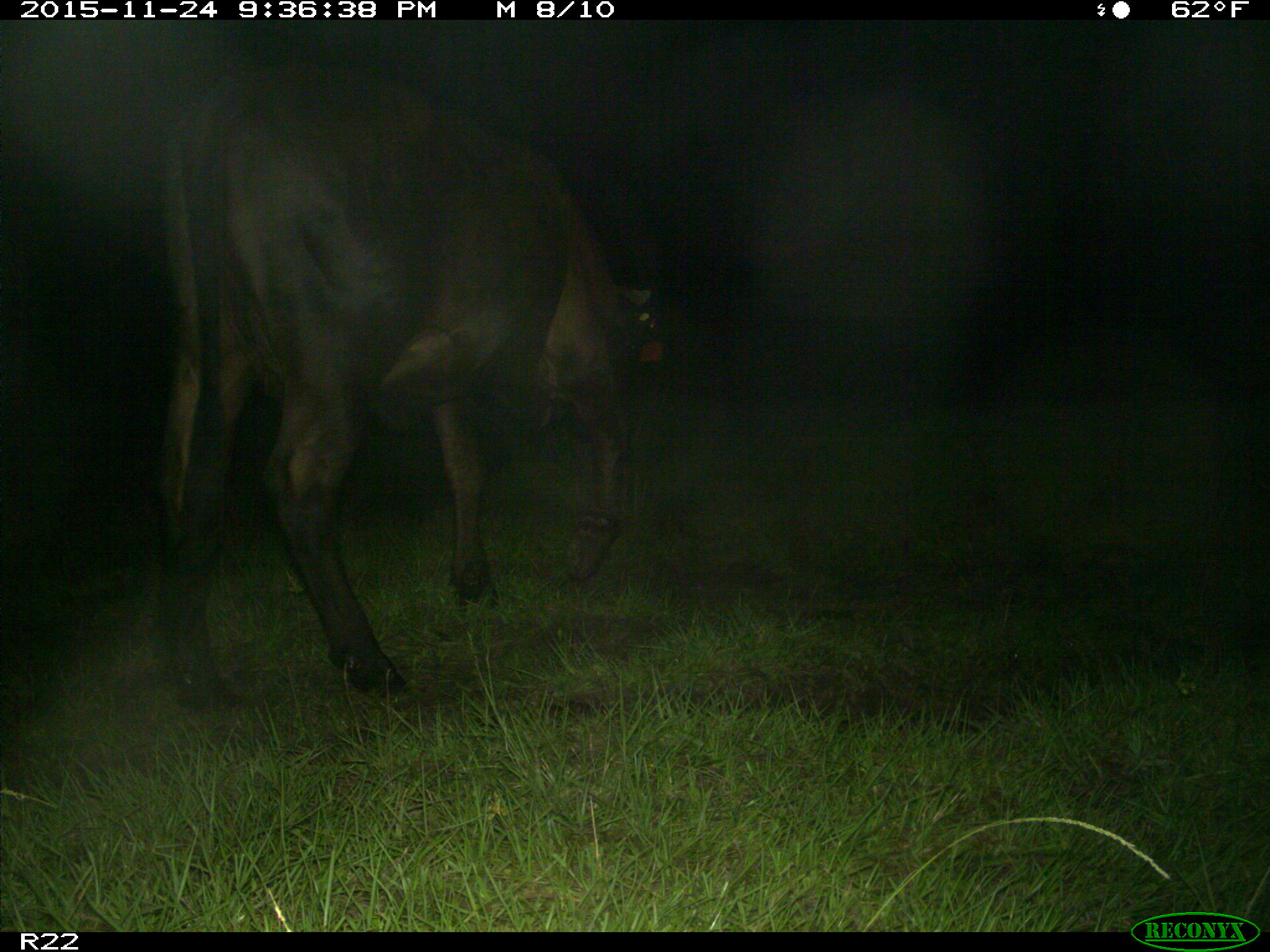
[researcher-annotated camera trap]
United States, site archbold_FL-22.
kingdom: Animalia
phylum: Chordata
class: Mammalia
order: Artiodactyla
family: Bovidae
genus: Bos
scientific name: Bos taurus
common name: domestic cow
Bos taurus (domestic cow).